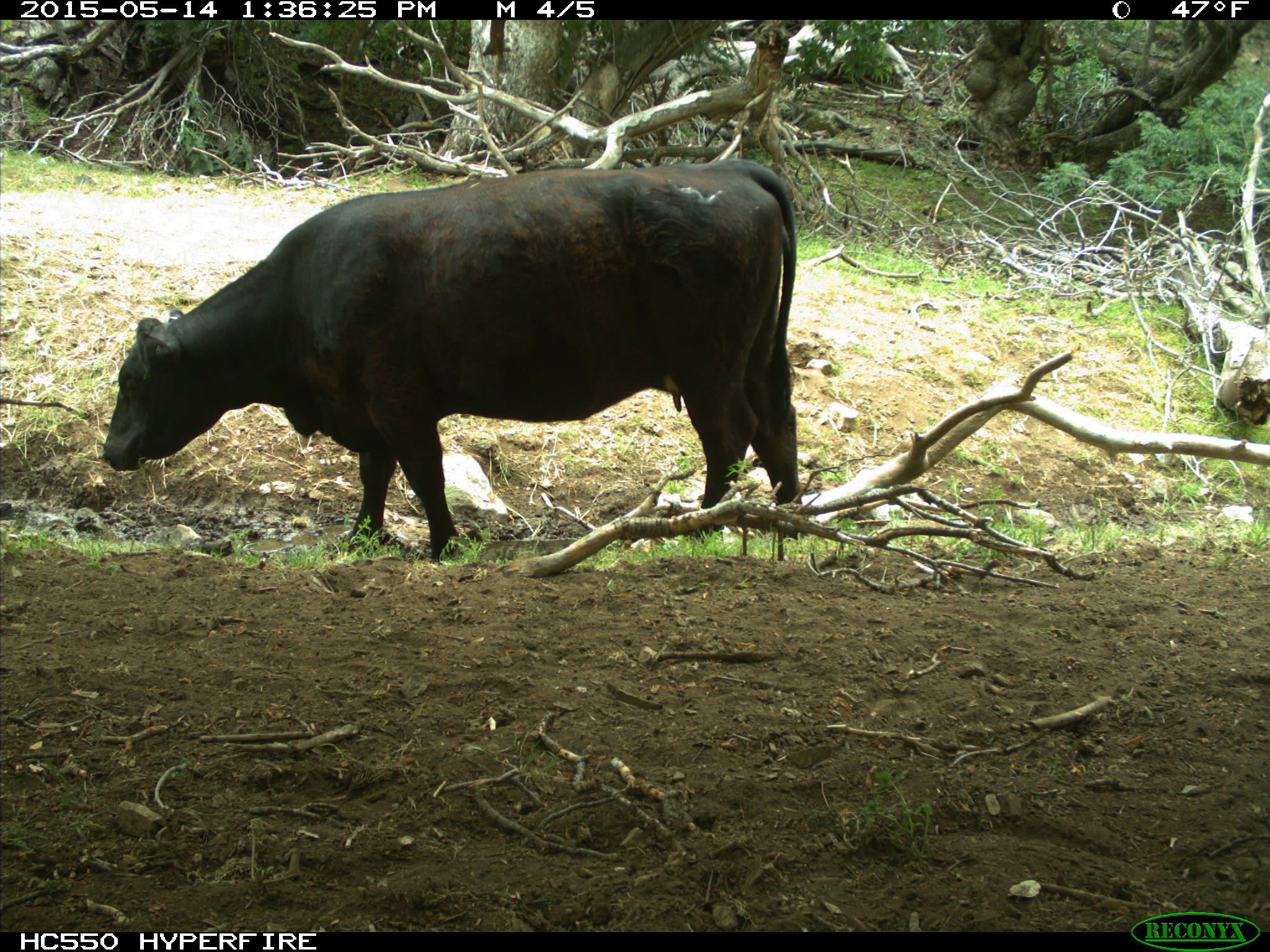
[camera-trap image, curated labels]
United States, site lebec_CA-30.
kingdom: Animalia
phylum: Chordata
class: Mammalia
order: Artiodactyla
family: Bovidae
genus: Bos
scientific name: Bos taurus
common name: domestic cow